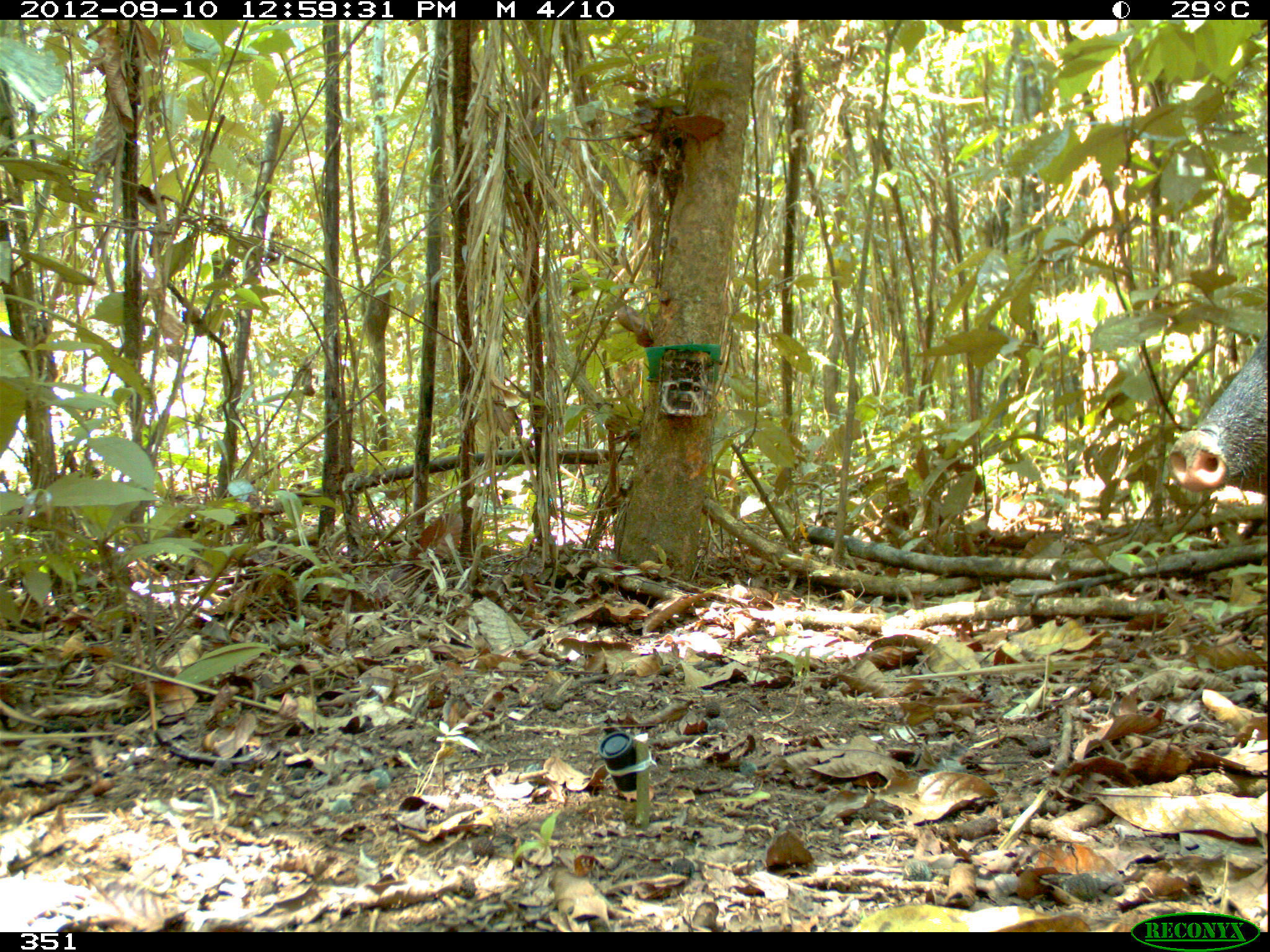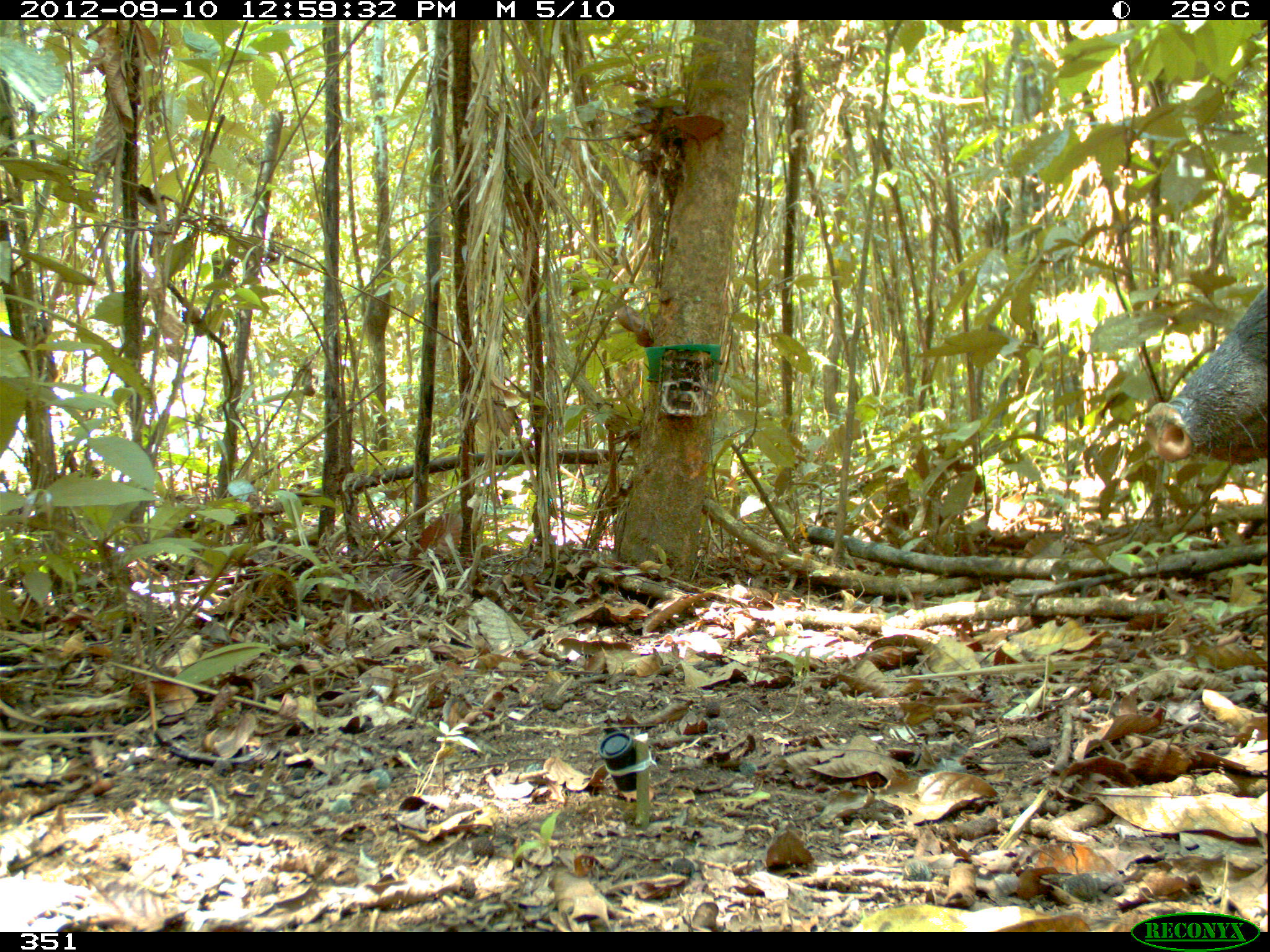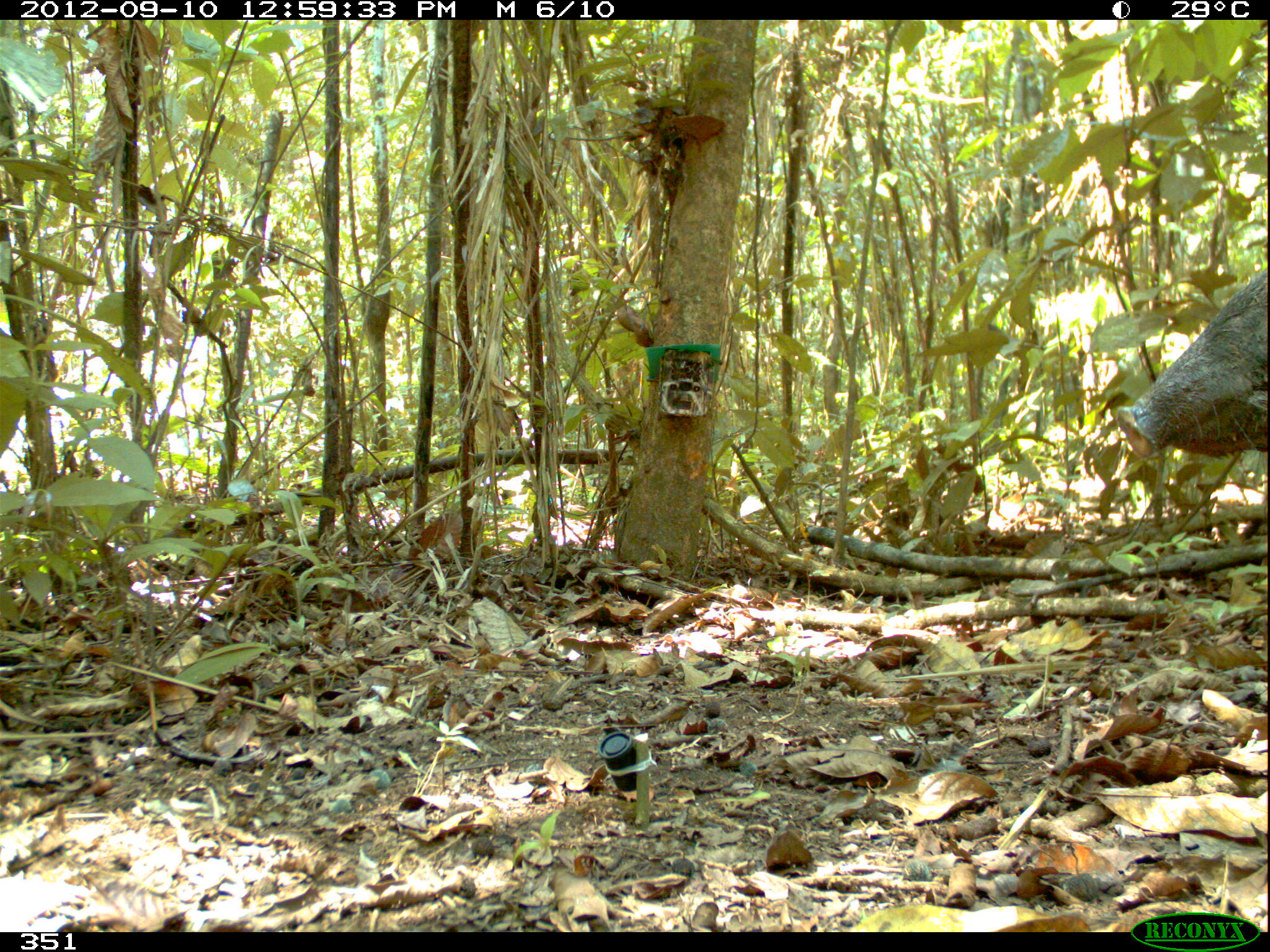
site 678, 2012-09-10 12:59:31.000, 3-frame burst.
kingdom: Animalia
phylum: Chordata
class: Mammalia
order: Artiodactyla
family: Tayassuidae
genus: Pecari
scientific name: Pecari tajacu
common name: collared peccary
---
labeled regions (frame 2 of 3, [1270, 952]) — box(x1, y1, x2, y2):
pecari tajacu: box(1143, 285, 1267, 464)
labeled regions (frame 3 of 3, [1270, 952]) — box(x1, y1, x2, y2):
pecari tajacu: box(1116, 266, 1270, 457)